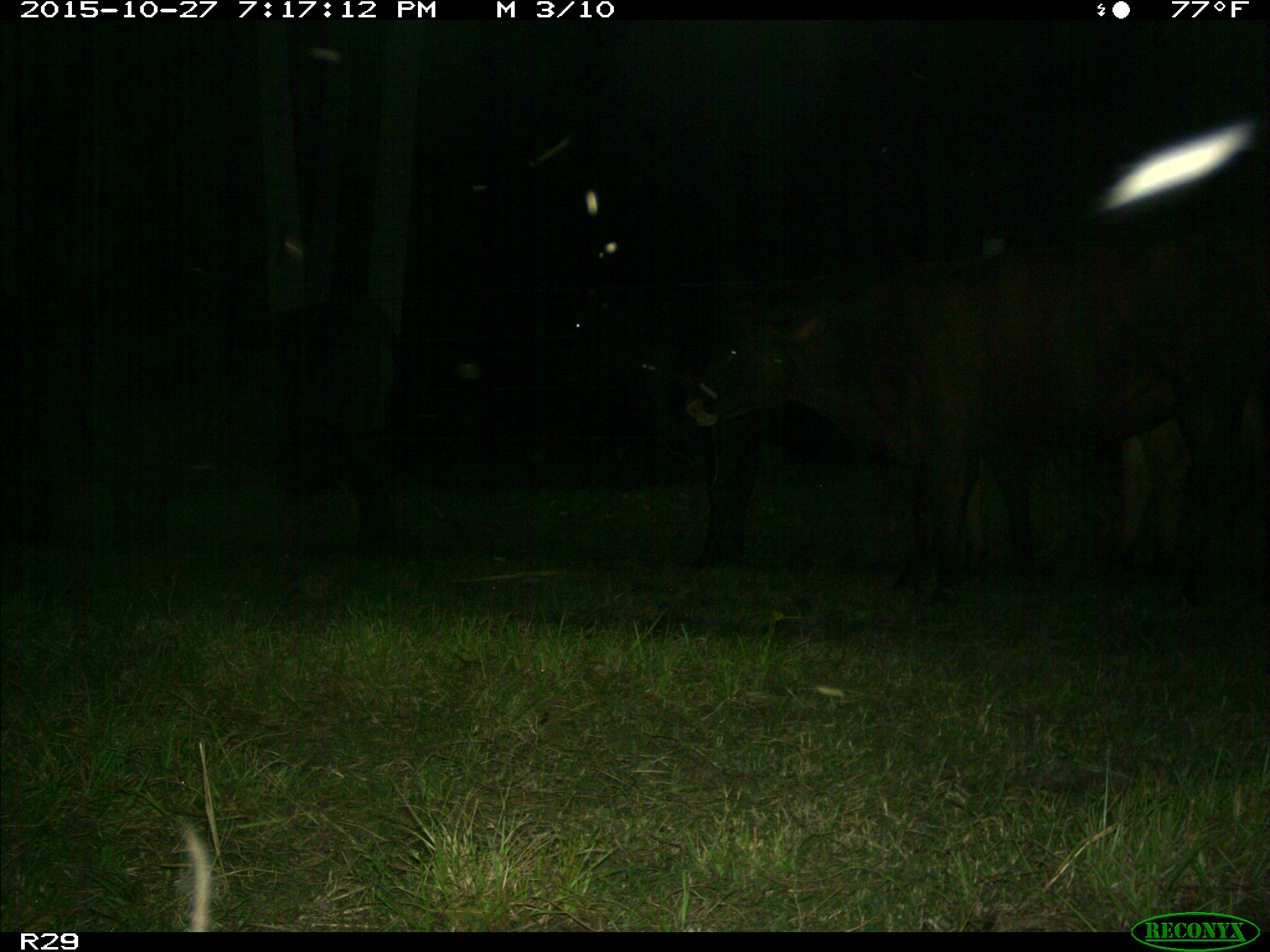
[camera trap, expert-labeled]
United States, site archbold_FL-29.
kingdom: Animalia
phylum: Chordata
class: Mammalia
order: Artiodactyla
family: Bovidae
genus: Bos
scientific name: Bos taurus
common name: domestic cow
Bos taurus (domestic cow).